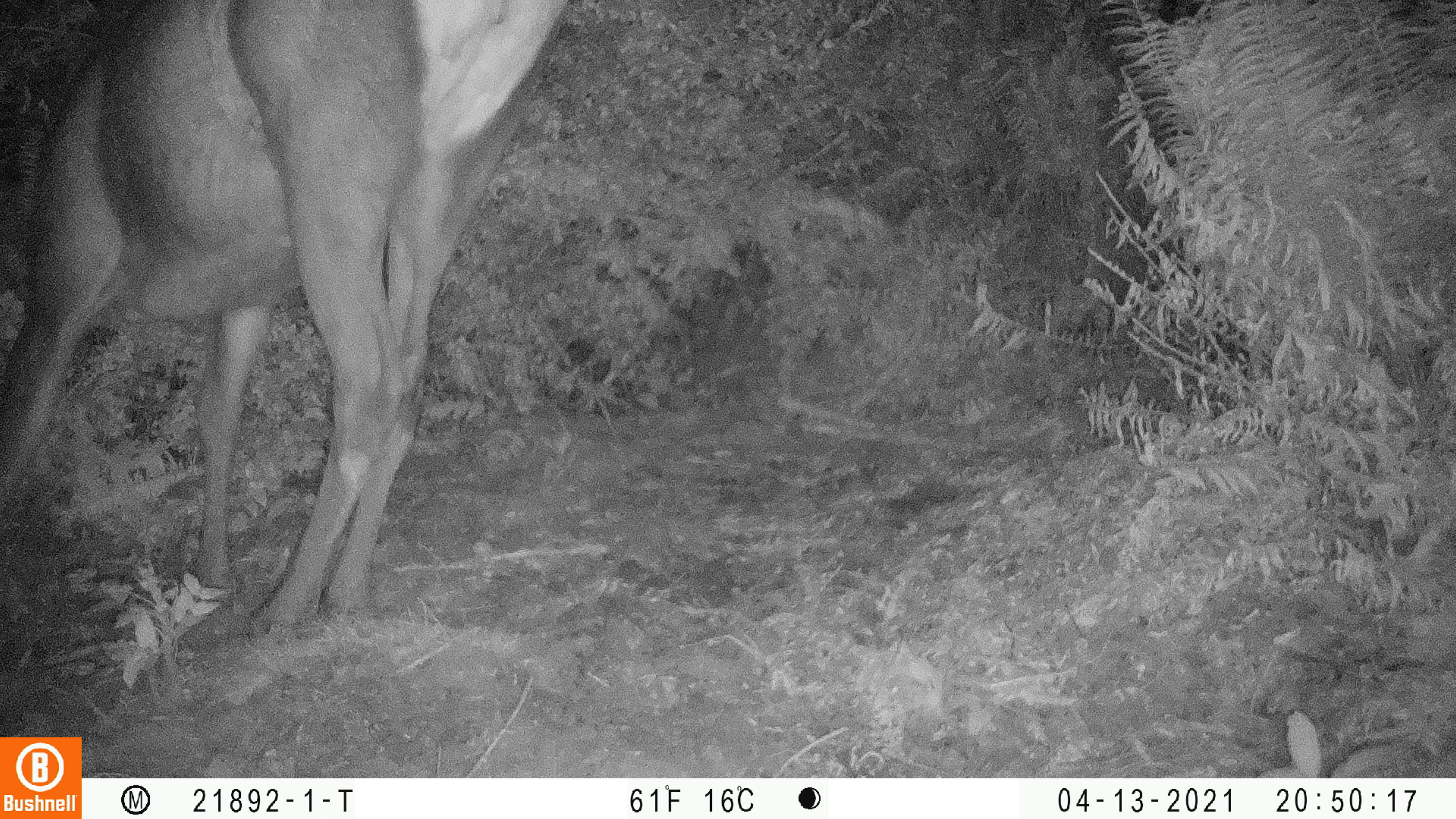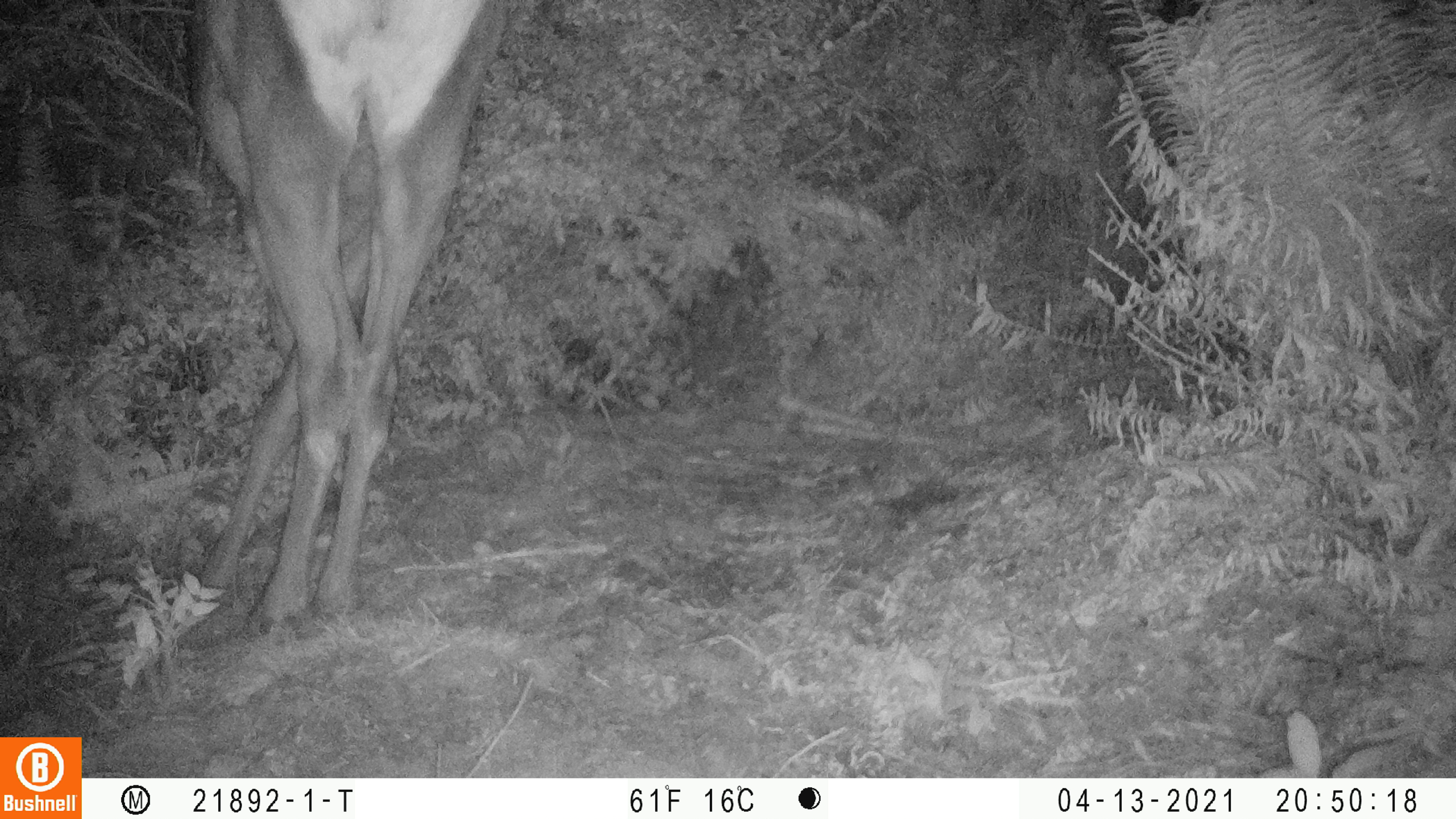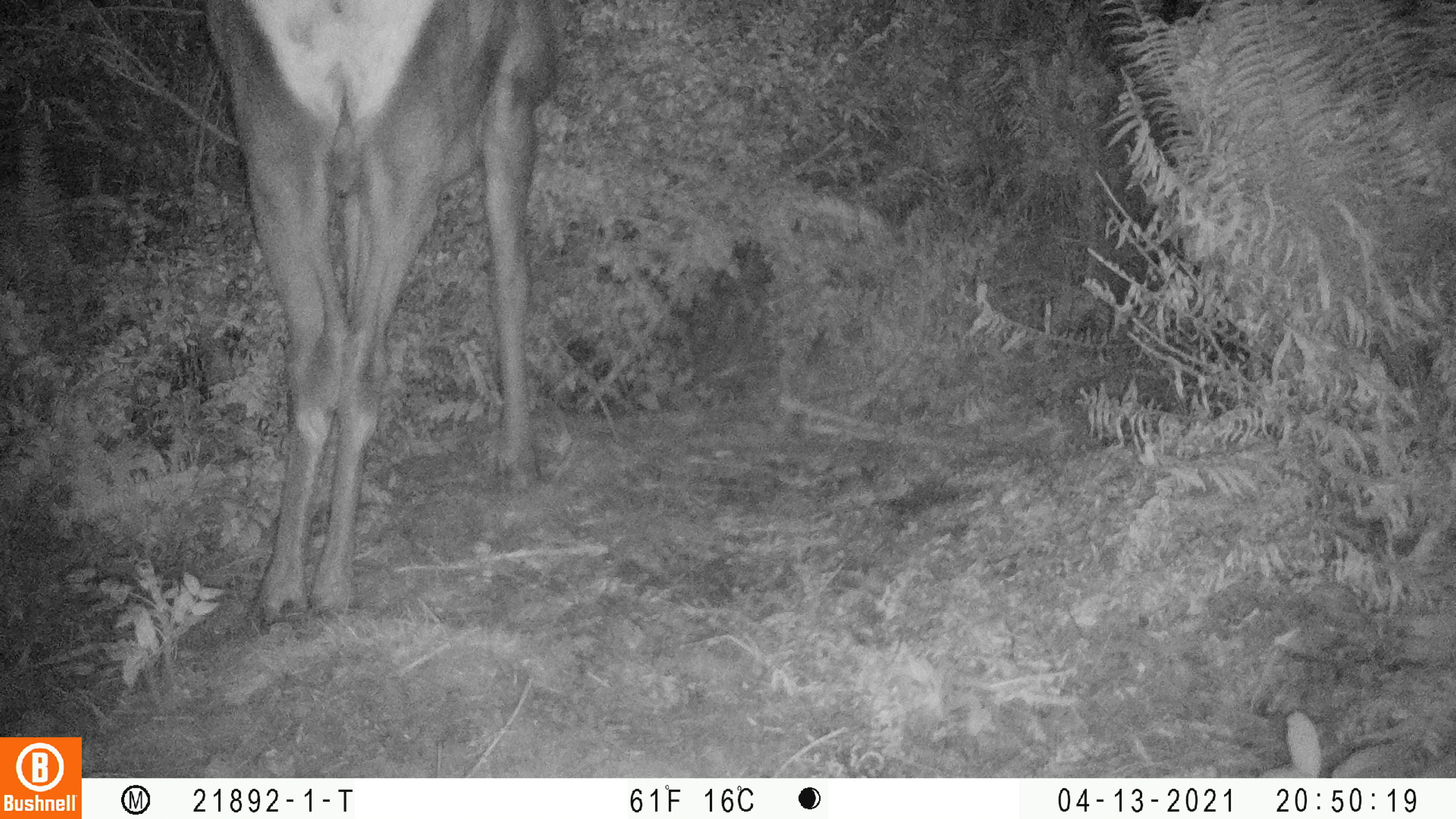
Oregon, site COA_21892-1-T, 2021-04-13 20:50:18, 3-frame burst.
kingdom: Animalia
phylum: Chordata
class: Mammalia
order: Artiodactyla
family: Cervidae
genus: Cervus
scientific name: Cervus canadensis roosevelti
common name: roosevelt elk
Roosevelt elk (Cervus canadensis roosevelti).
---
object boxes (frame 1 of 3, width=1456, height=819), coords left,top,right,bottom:
roosevelt elk: 0,0,585,691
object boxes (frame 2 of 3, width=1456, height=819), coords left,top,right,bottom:
roosevelt elk: 111,0,544,682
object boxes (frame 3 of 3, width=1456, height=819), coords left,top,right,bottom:
roosevelt elk: 185,0,597,653